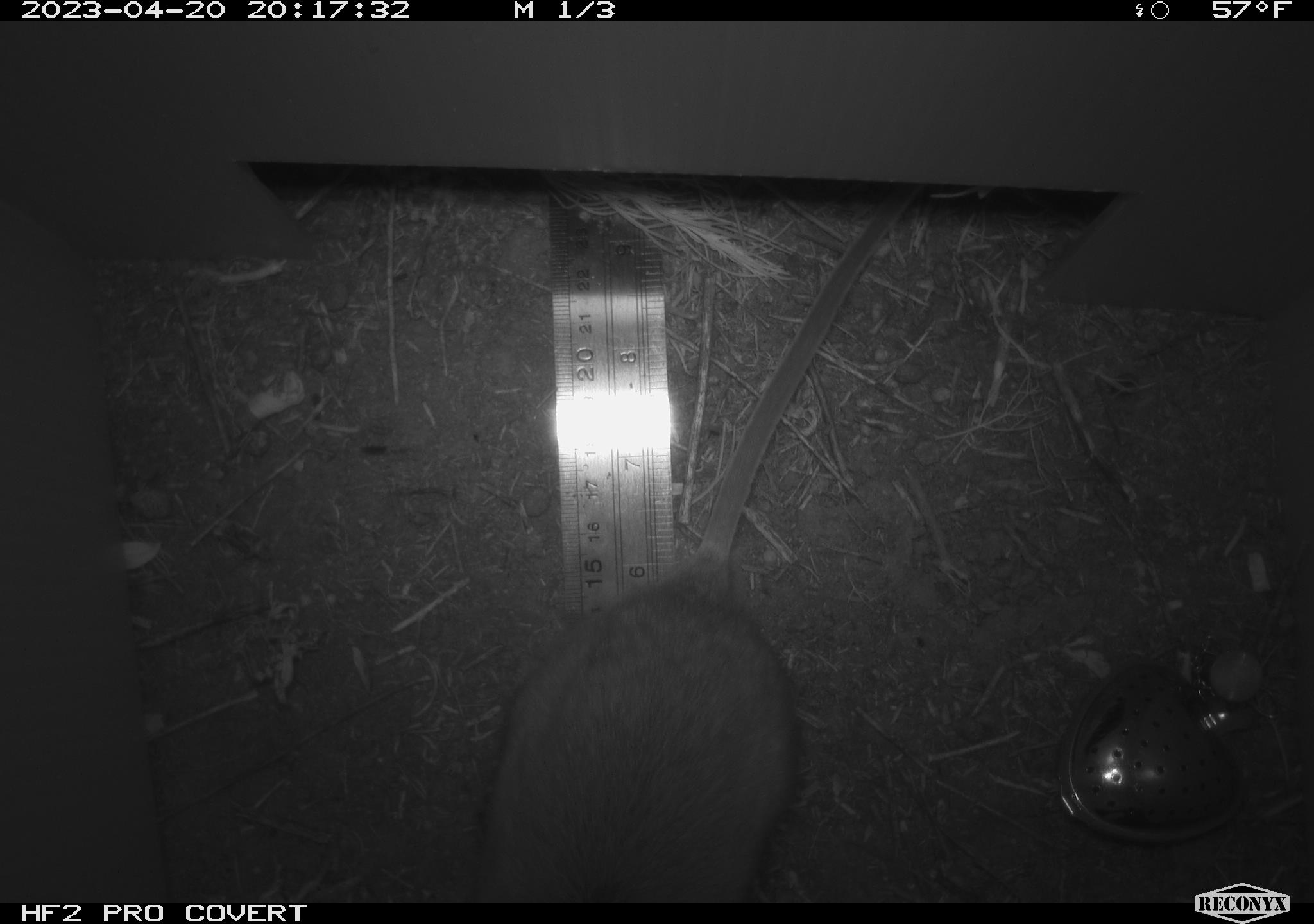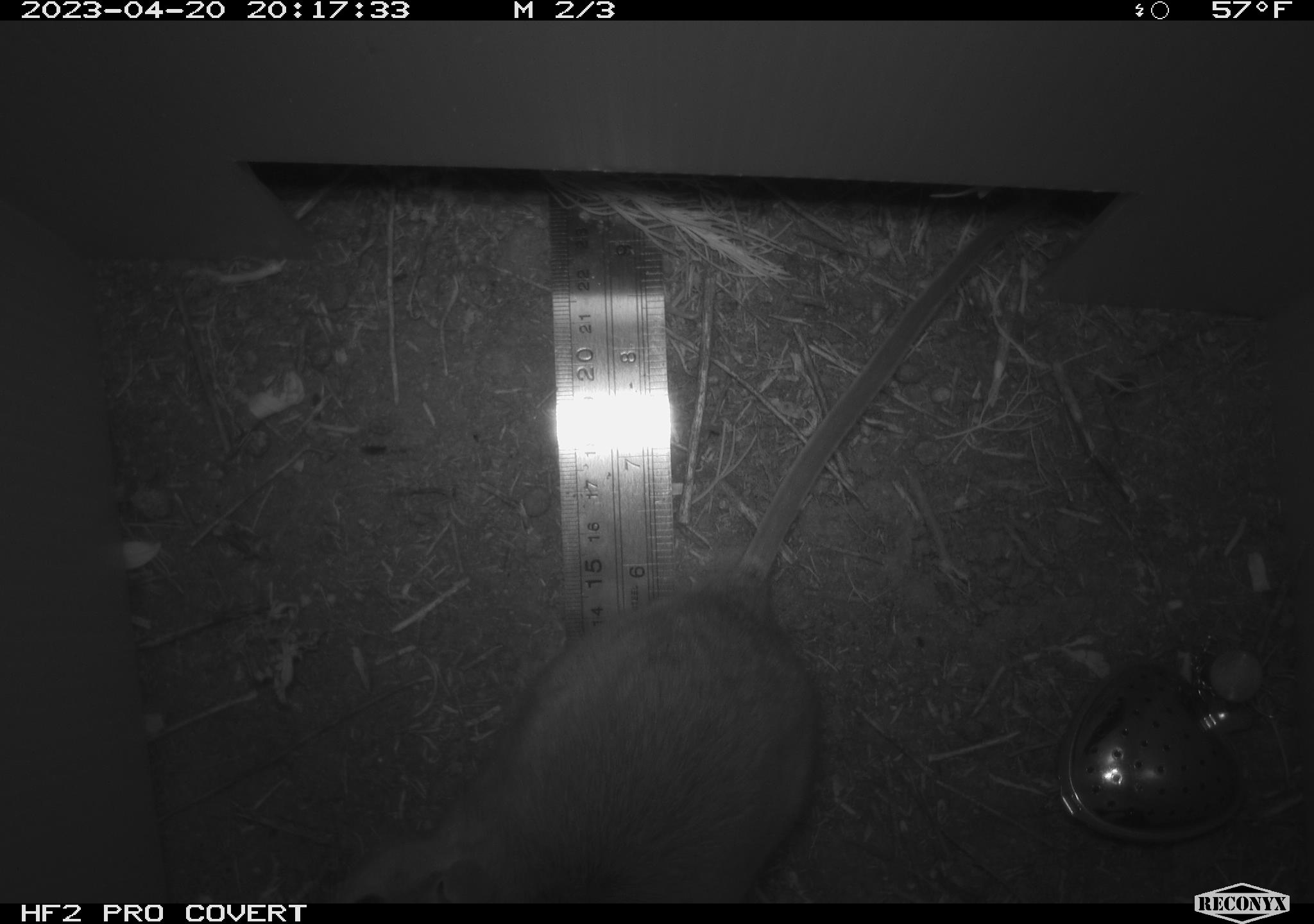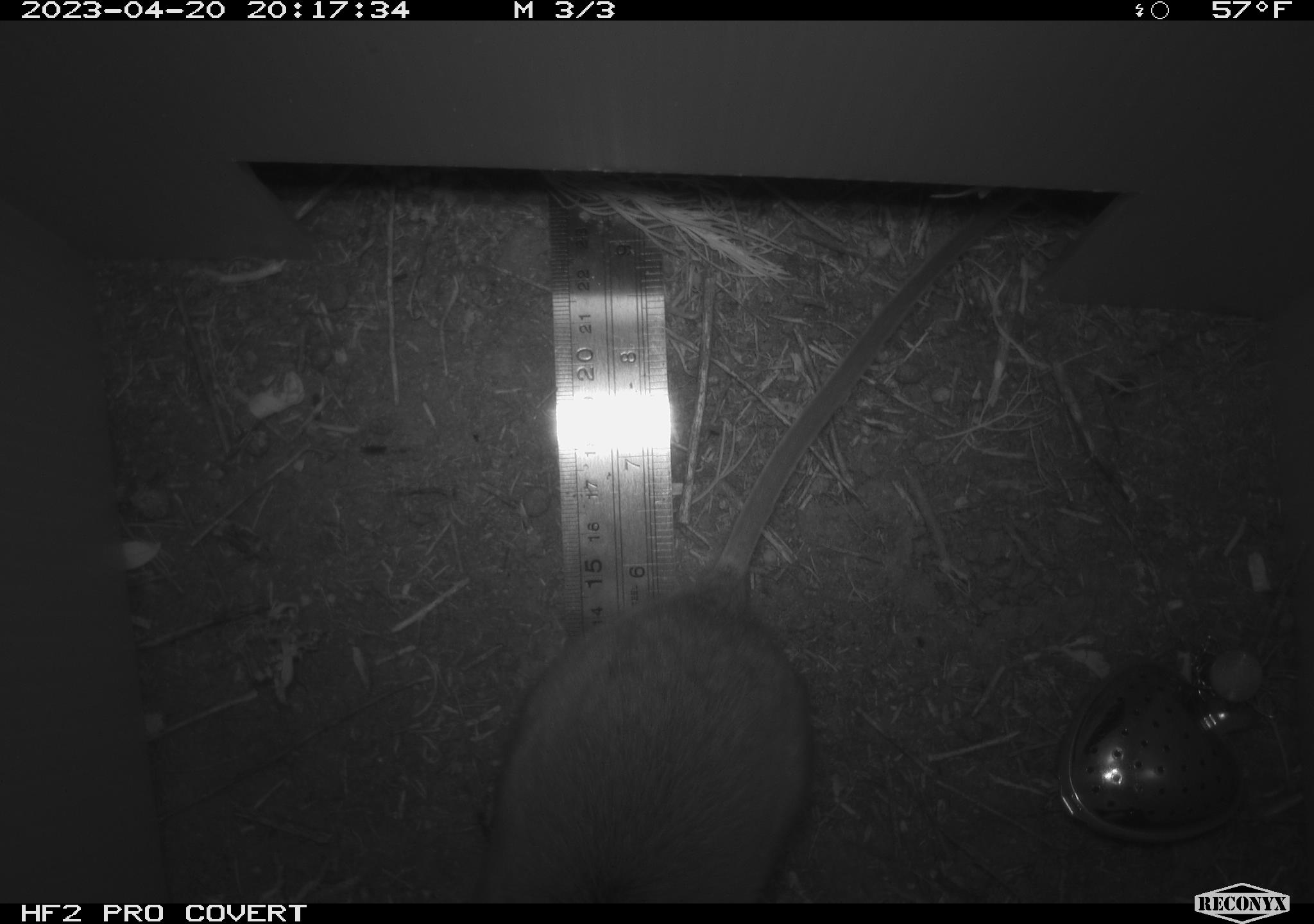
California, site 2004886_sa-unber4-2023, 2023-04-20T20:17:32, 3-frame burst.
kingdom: Animalia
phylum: Chordata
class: Mammalia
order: Rodentia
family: Cricetidae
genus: Neotoma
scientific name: Neotoma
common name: pack rat or woodrat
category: neotoma species